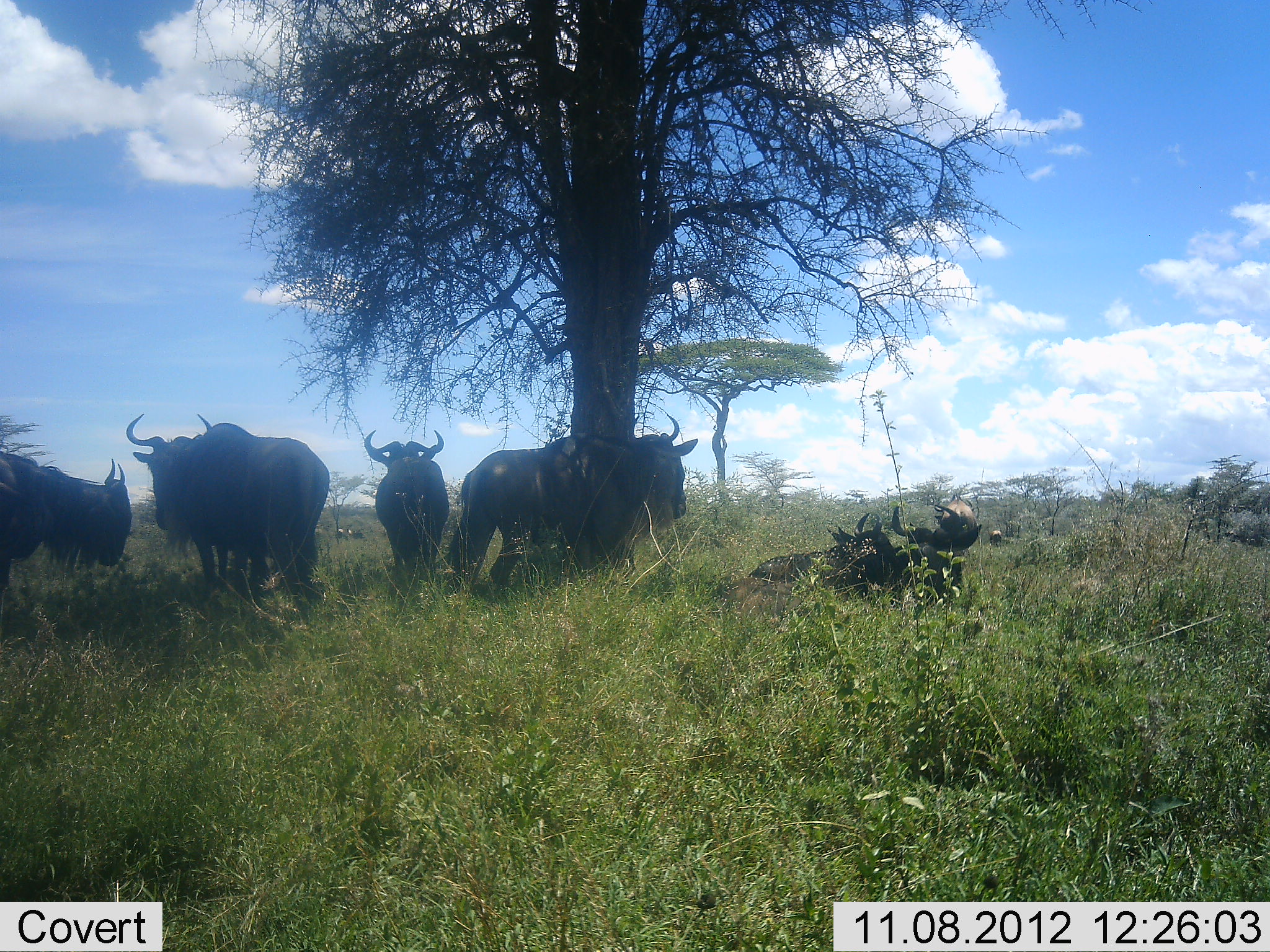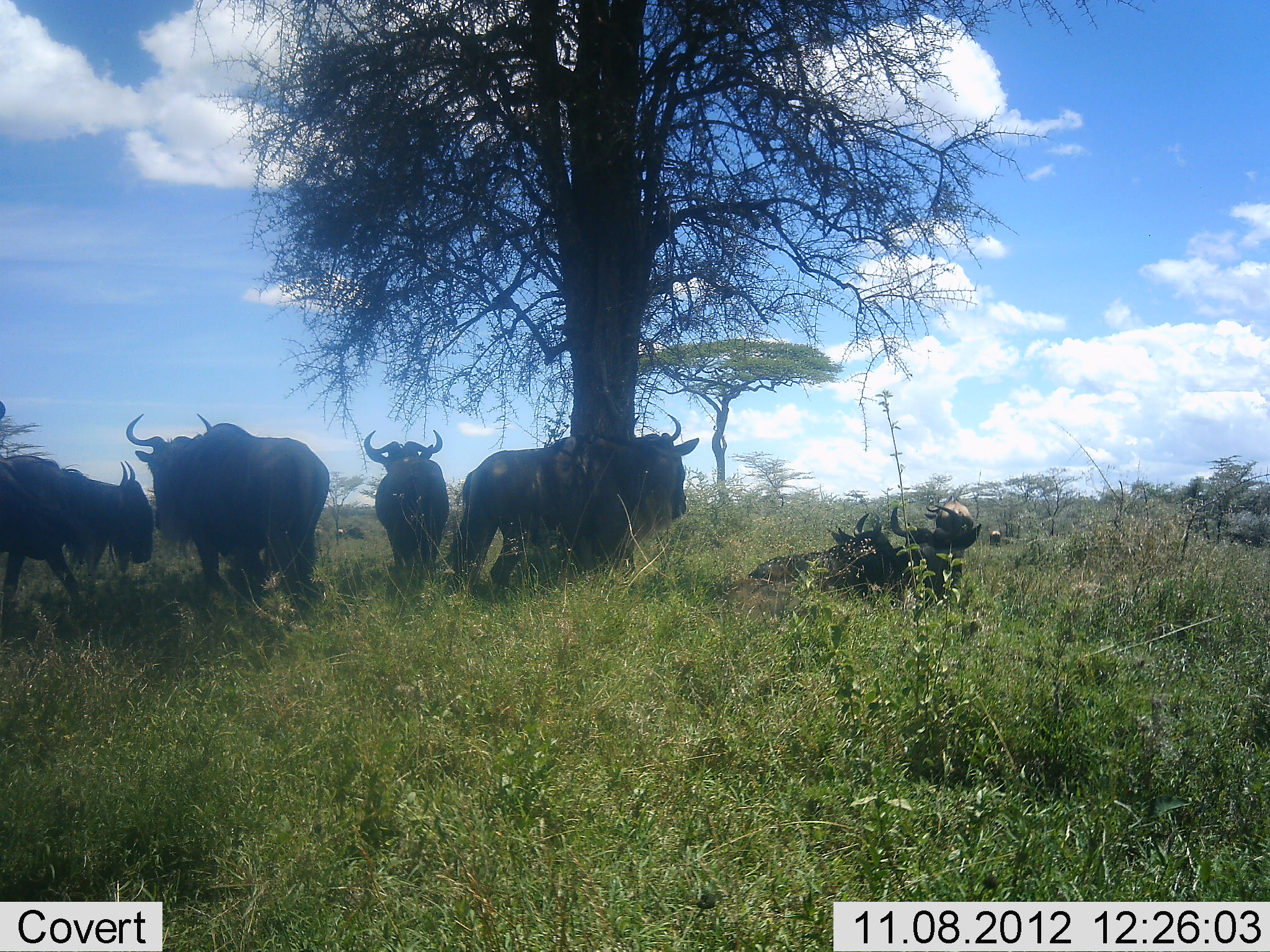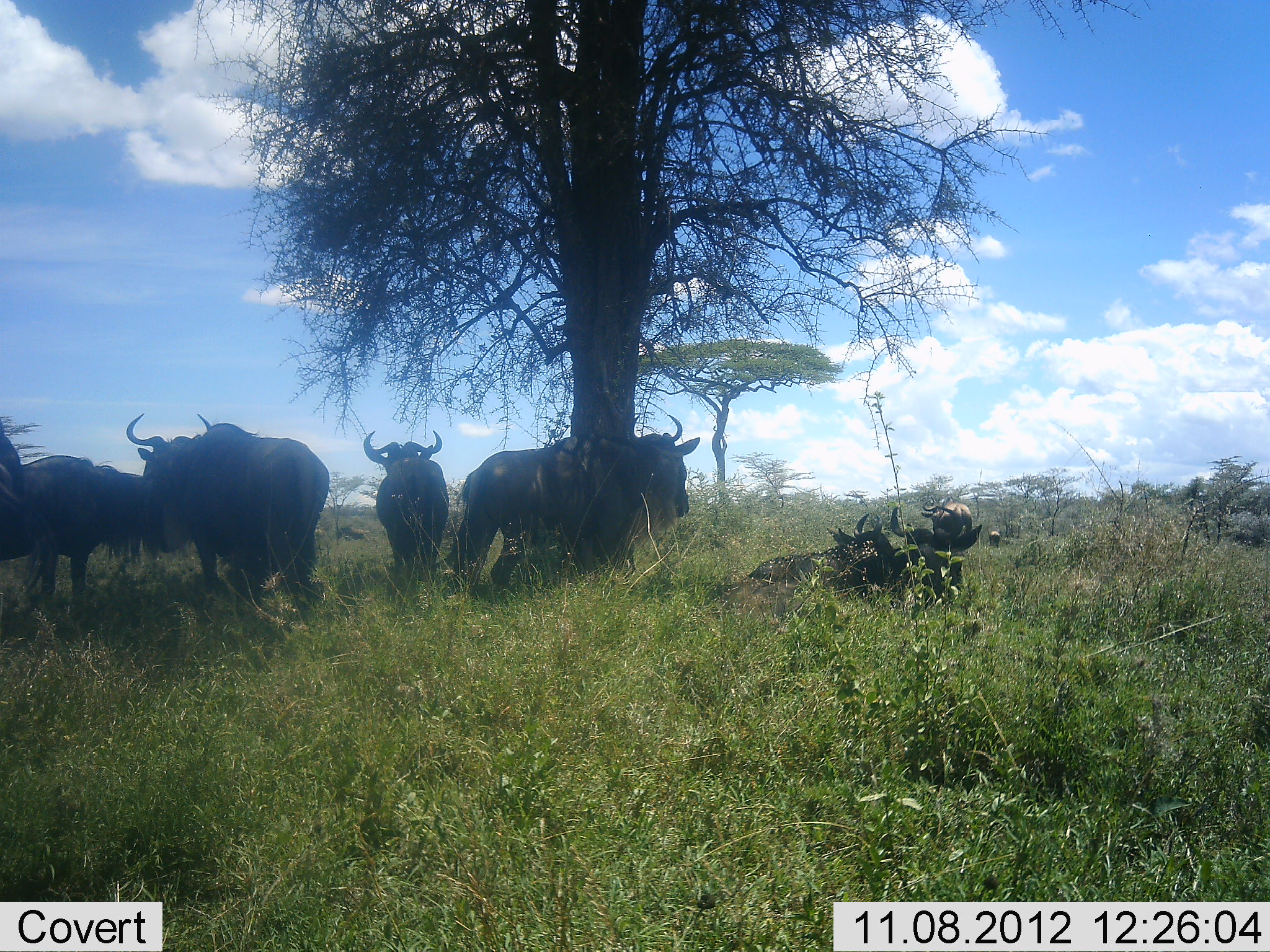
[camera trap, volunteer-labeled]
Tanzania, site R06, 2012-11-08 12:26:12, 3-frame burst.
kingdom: Animalia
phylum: Chordata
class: Mammalia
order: Artiodactyla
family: Bovidae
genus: Connochaetes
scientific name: Connochaetes taurinus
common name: blue wildebeest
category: wildebeest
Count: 6.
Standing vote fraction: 90%.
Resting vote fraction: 40%.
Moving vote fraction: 50%.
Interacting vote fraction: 10%.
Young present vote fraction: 0%.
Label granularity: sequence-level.